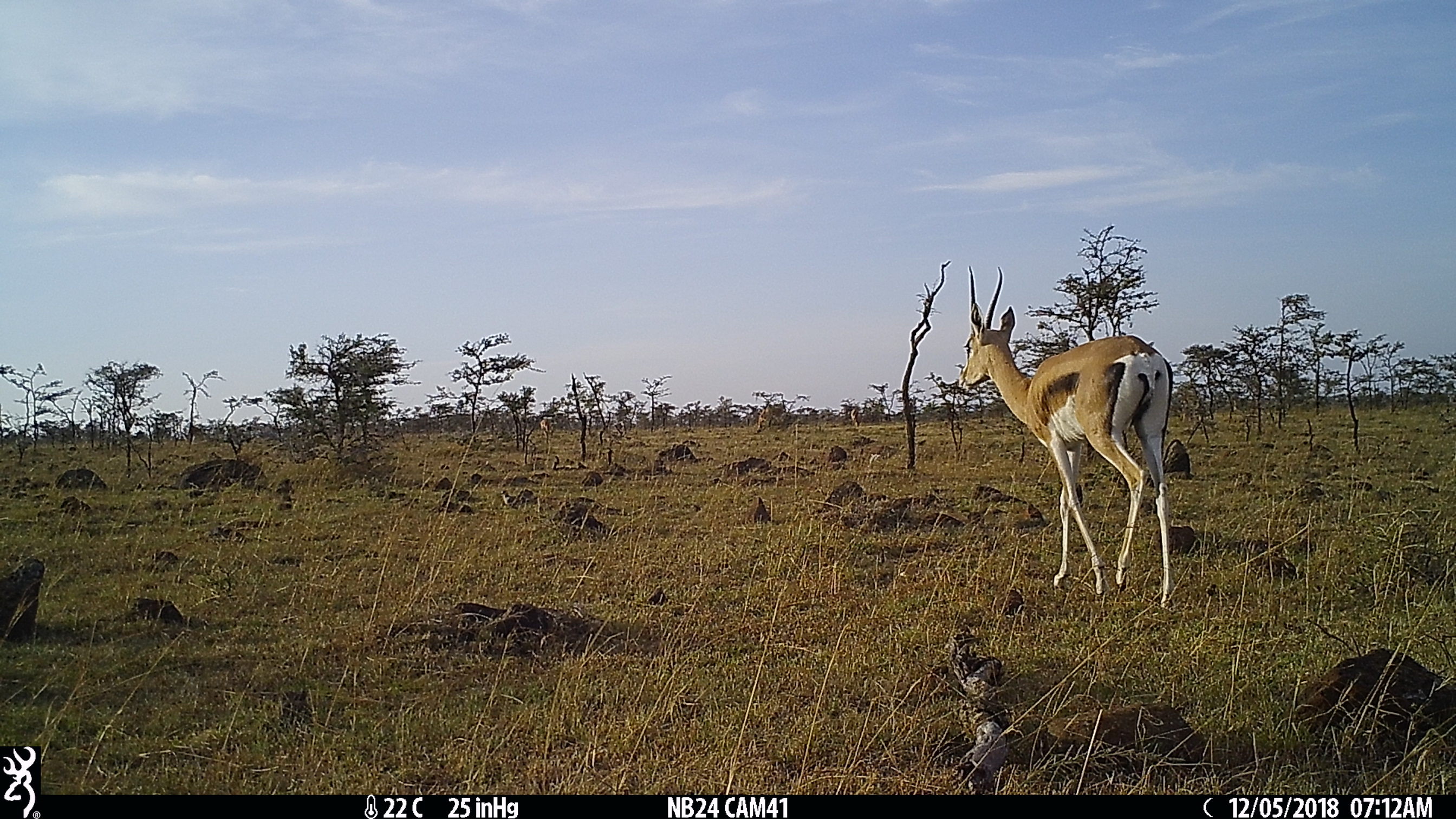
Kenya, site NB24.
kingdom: Animalia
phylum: Chordata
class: Mammalia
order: Artiodactyla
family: Bovidae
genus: Nanger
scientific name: Nanger granti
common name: grant's gazelle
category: gazelle grants